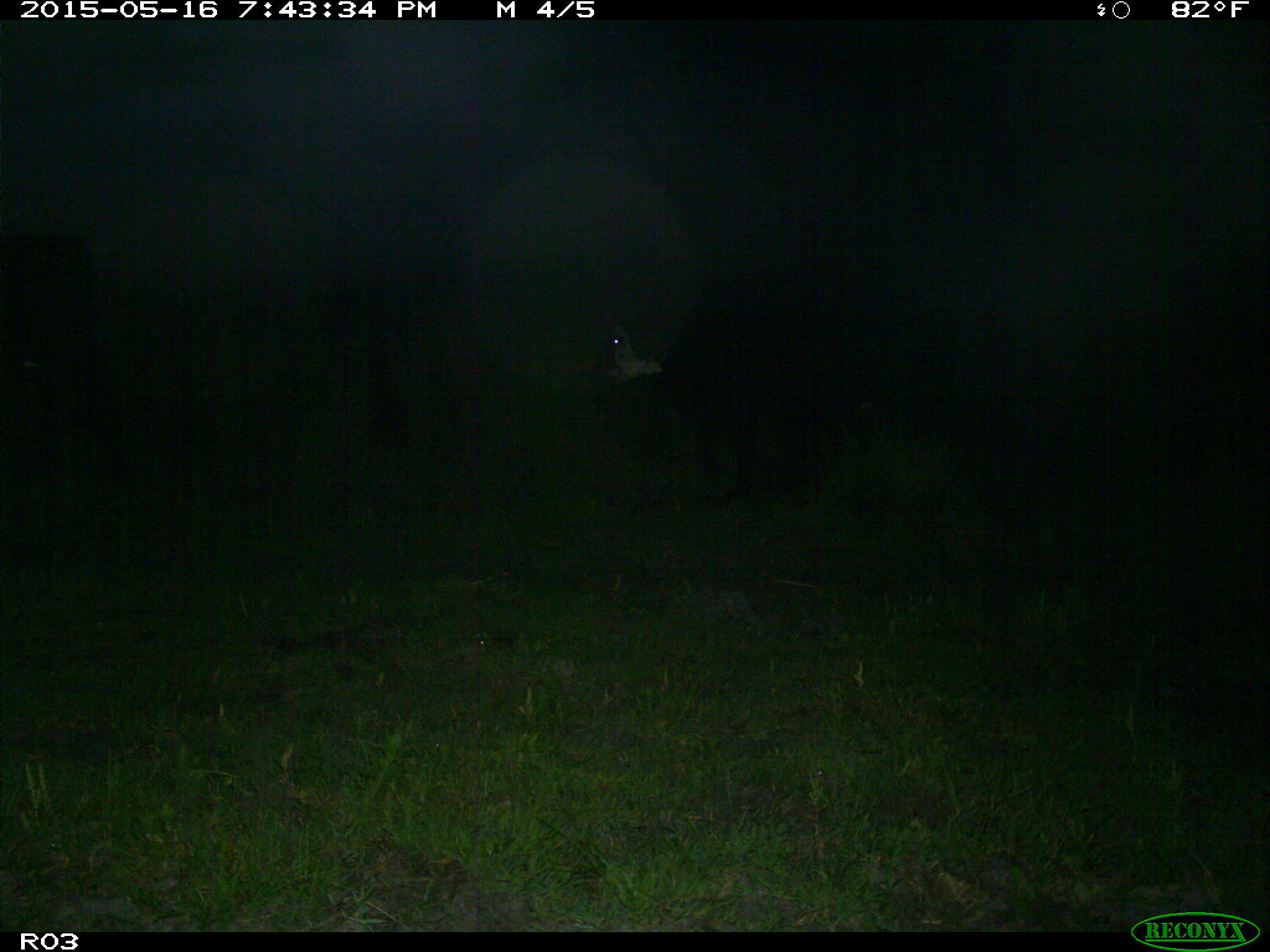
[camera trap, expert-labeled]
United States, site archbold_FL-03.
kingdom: Animalia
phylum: Chordata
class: Mammalia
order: Artiodactyla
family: Bovidae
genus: Bos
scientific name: Bos taurus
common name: domestic cow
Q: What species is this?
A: Bos taurus (domestic cow).